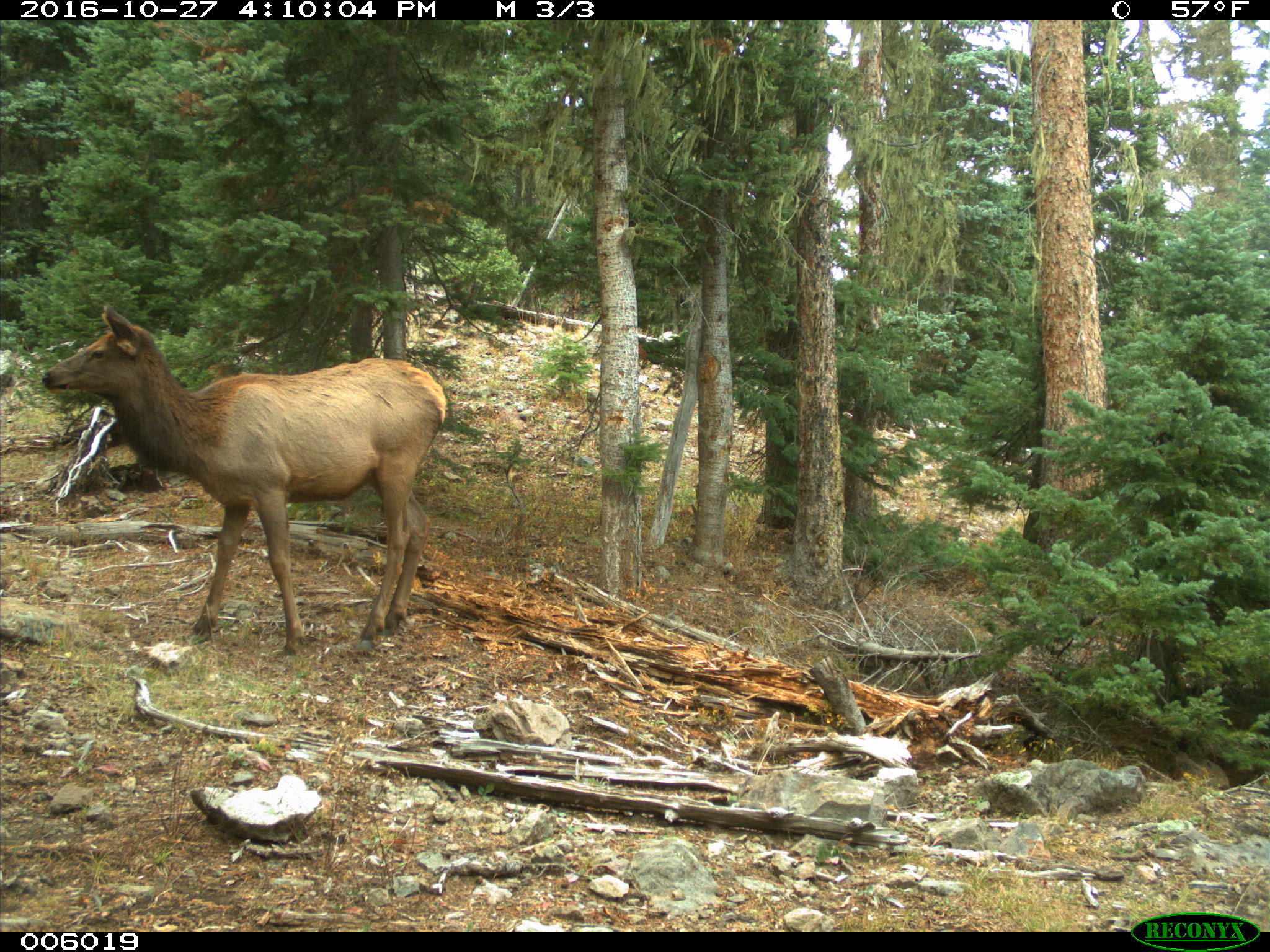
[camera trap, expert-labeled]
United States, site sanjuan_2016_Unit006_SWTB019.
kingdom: Animalia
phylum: Chordata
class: Mammalia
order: Artiodactyla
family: Cervidae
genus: Cervus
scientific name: Cervus elaphus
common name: red deer